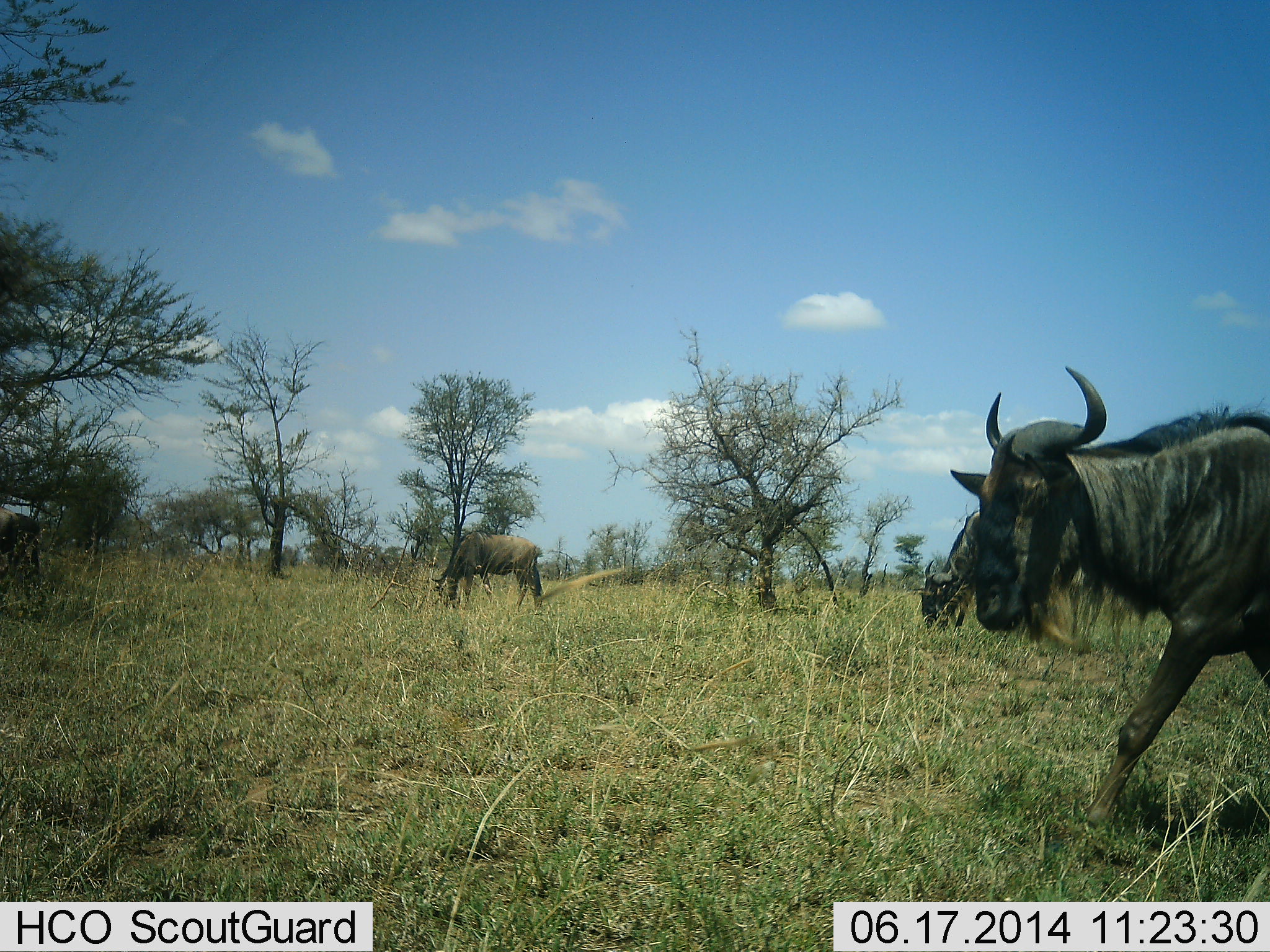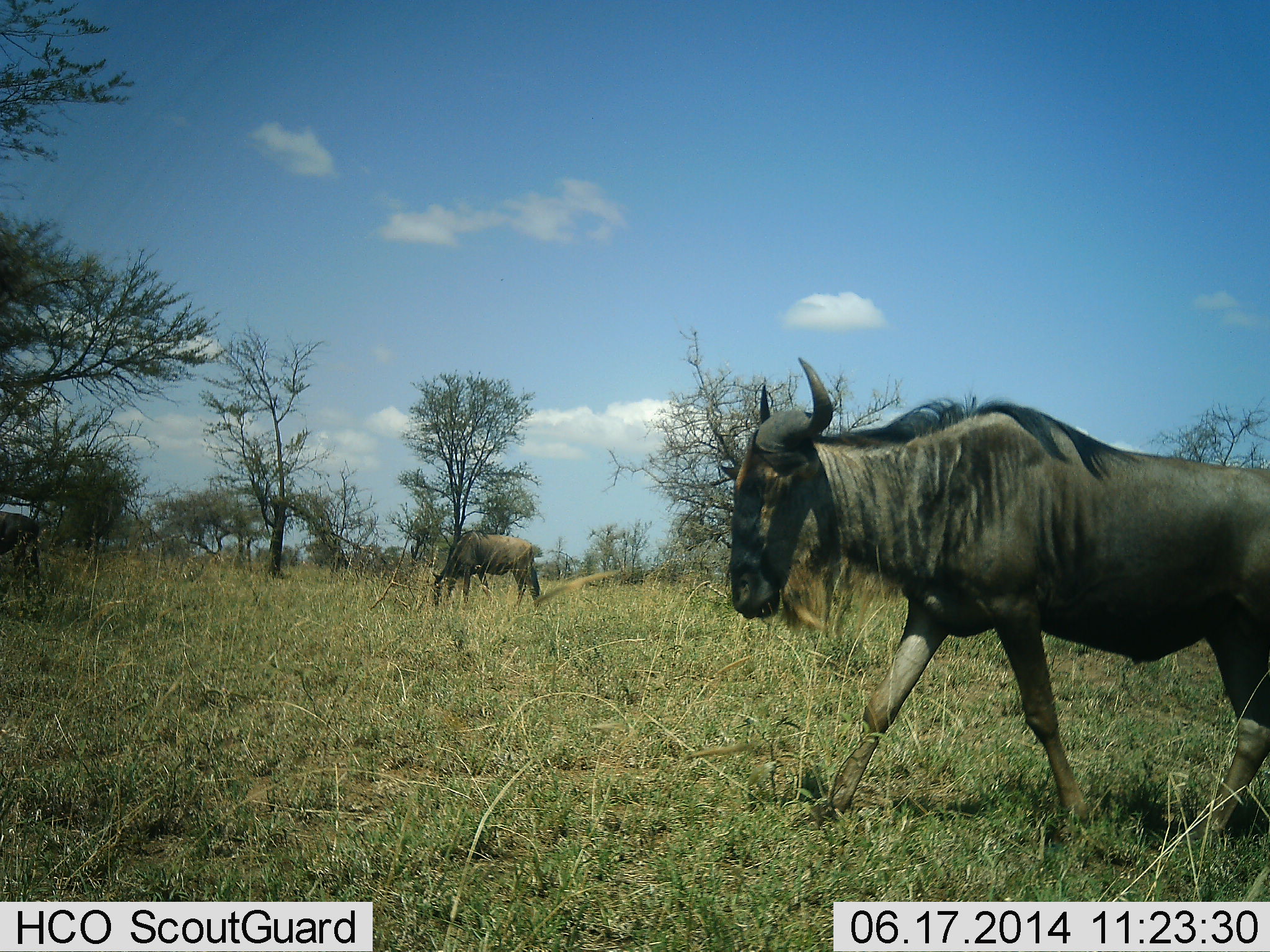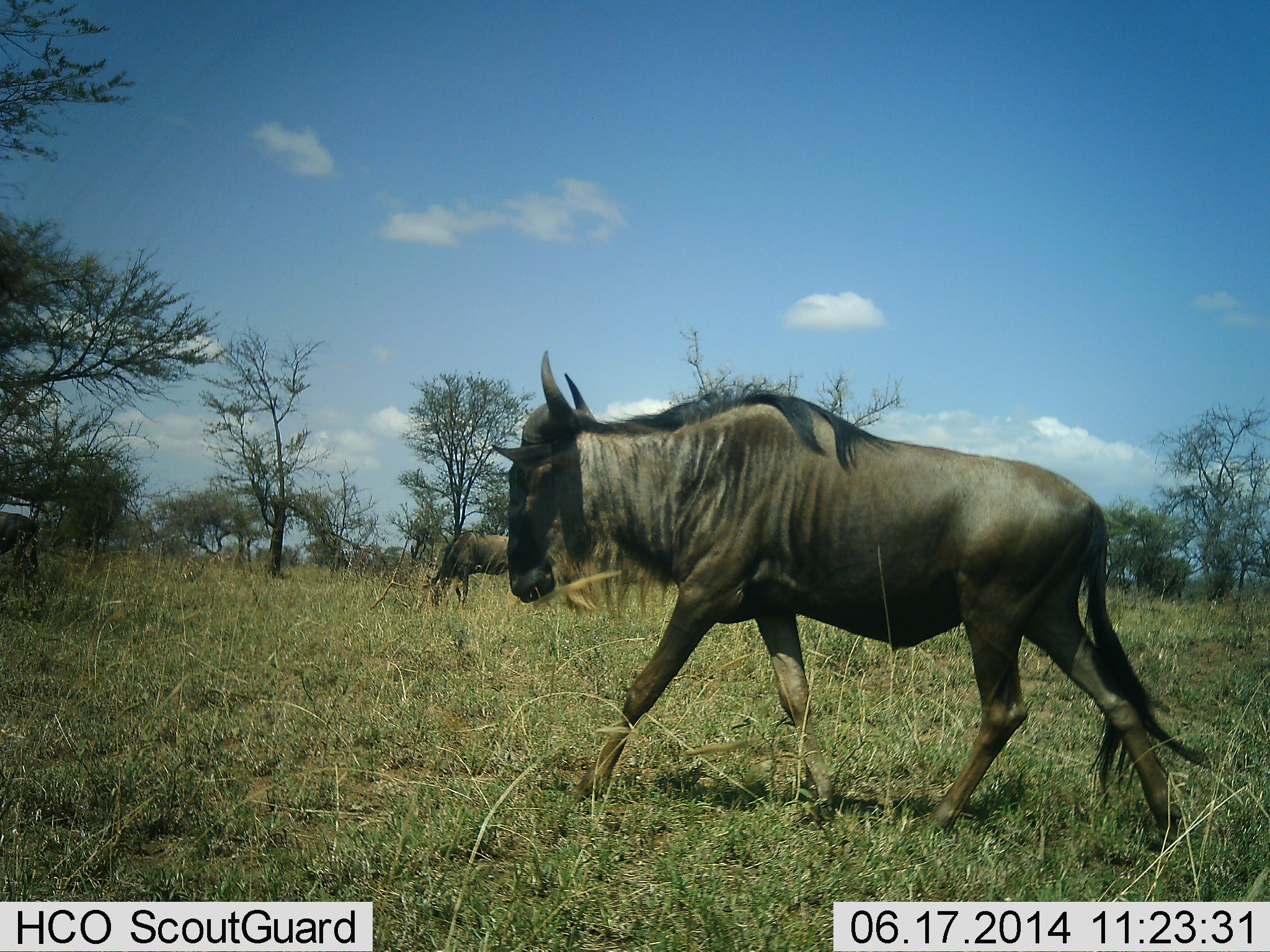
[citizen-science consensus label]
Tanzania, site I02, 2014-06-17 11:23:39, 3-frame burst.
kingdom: Animalia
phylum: Chordata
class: Mammalia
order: Artiodactyla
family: Bovidae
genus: Connochaetes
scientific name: Connochaetes taurinus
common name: blue wildebeest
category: wildebeest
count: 3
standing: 50%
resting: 0%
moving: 100%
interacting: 0%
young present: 0%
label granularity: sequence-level